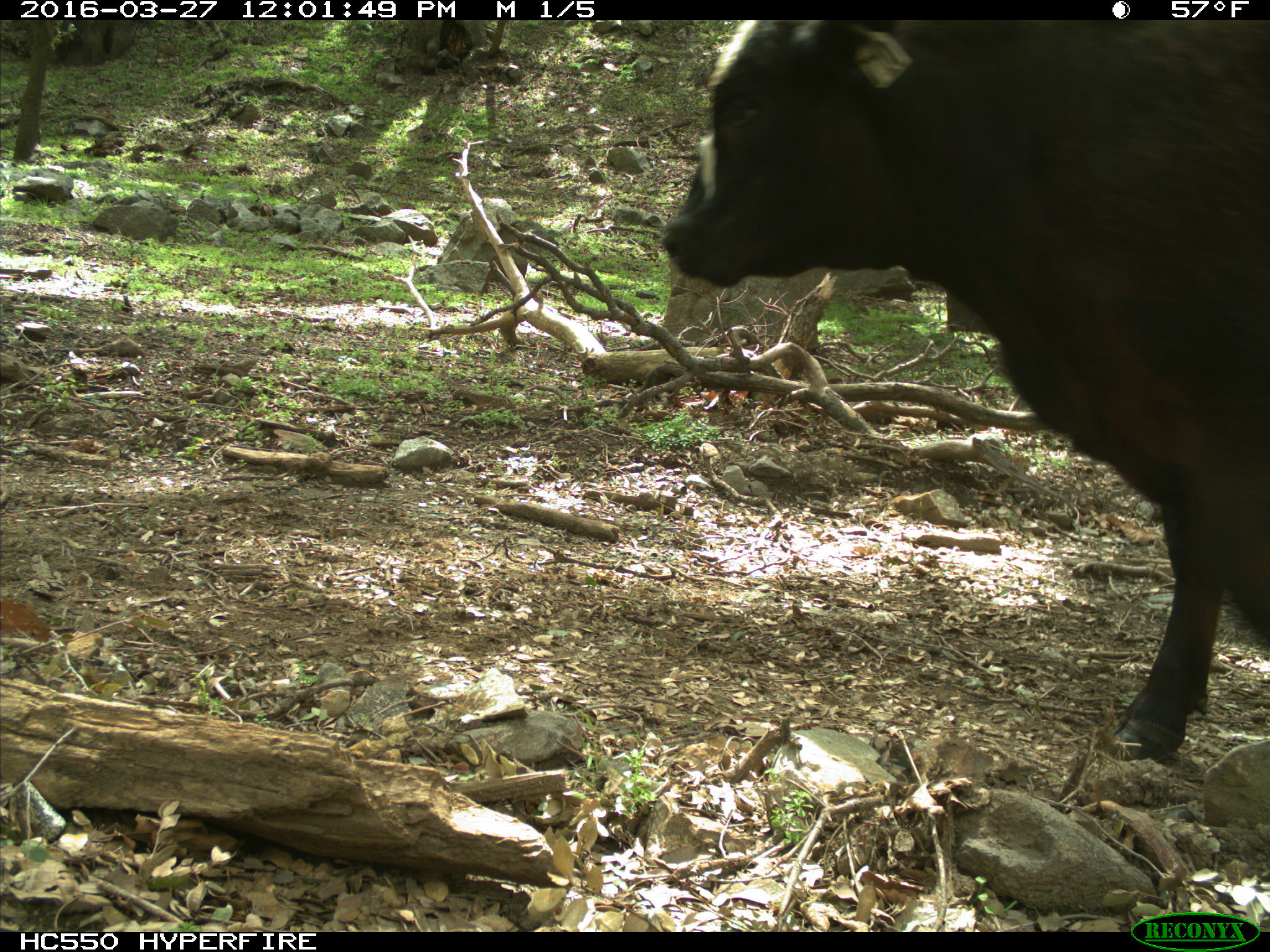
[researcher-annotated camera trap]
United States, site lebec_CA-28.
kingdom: Animalia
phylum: Chordata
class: Mammalia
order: Artiodactyla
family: Bovidae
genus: Bos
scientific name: Bos taurus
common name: domestic cow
Bos taurus (domestic cow).